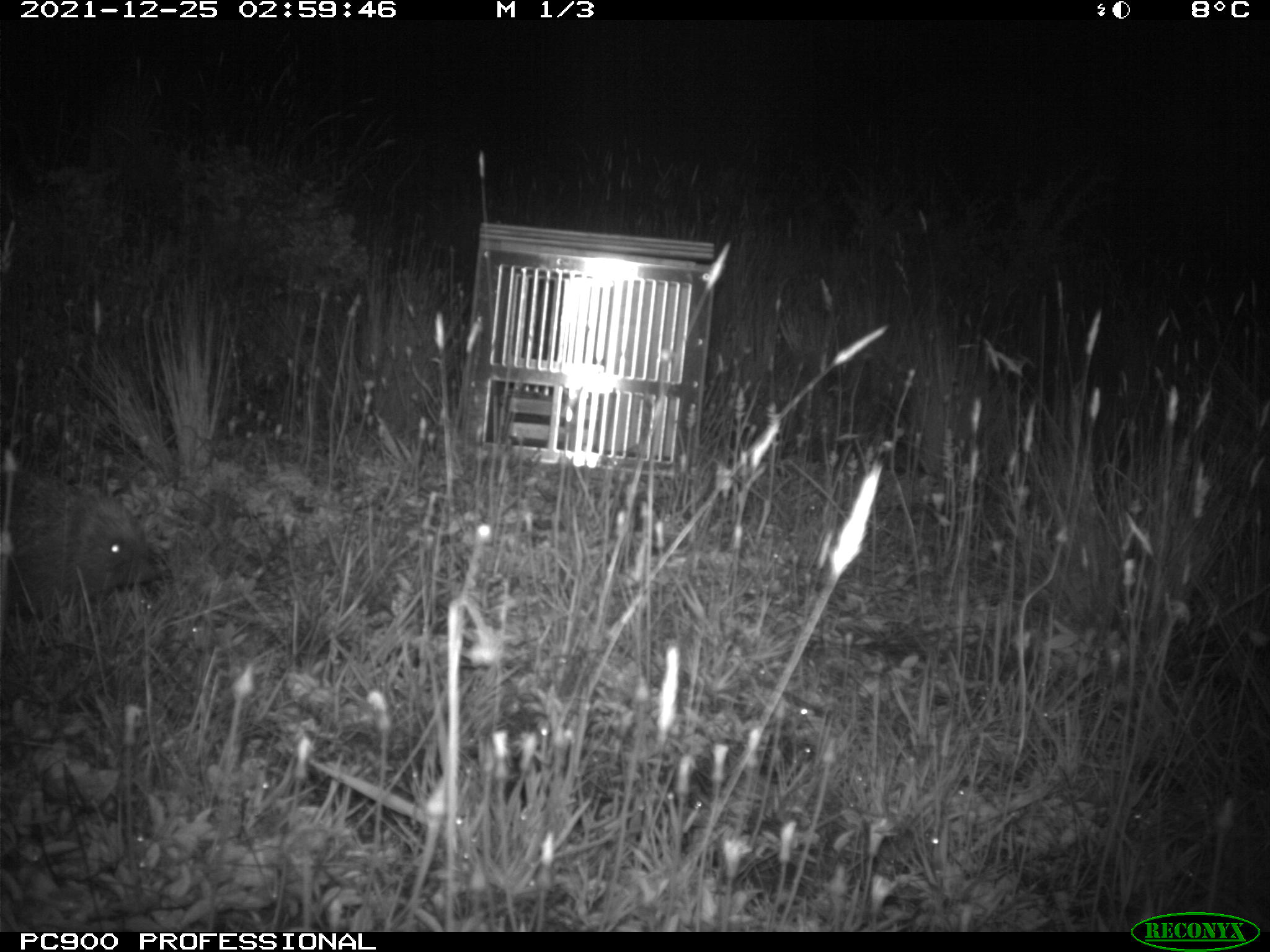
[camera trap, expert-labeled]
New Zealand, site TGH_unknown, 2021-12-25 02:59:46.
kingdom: Animalia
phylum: Chordata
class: Mammalia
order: Eulipotyphla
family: Erinaceidae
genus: Erinaceus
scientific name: Erinaceus europaeus europaeus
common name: european hedgehog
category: hedgehog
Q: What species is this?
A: Hedgehog (european hedgehog) (Erinaceus europaeus europaeus).